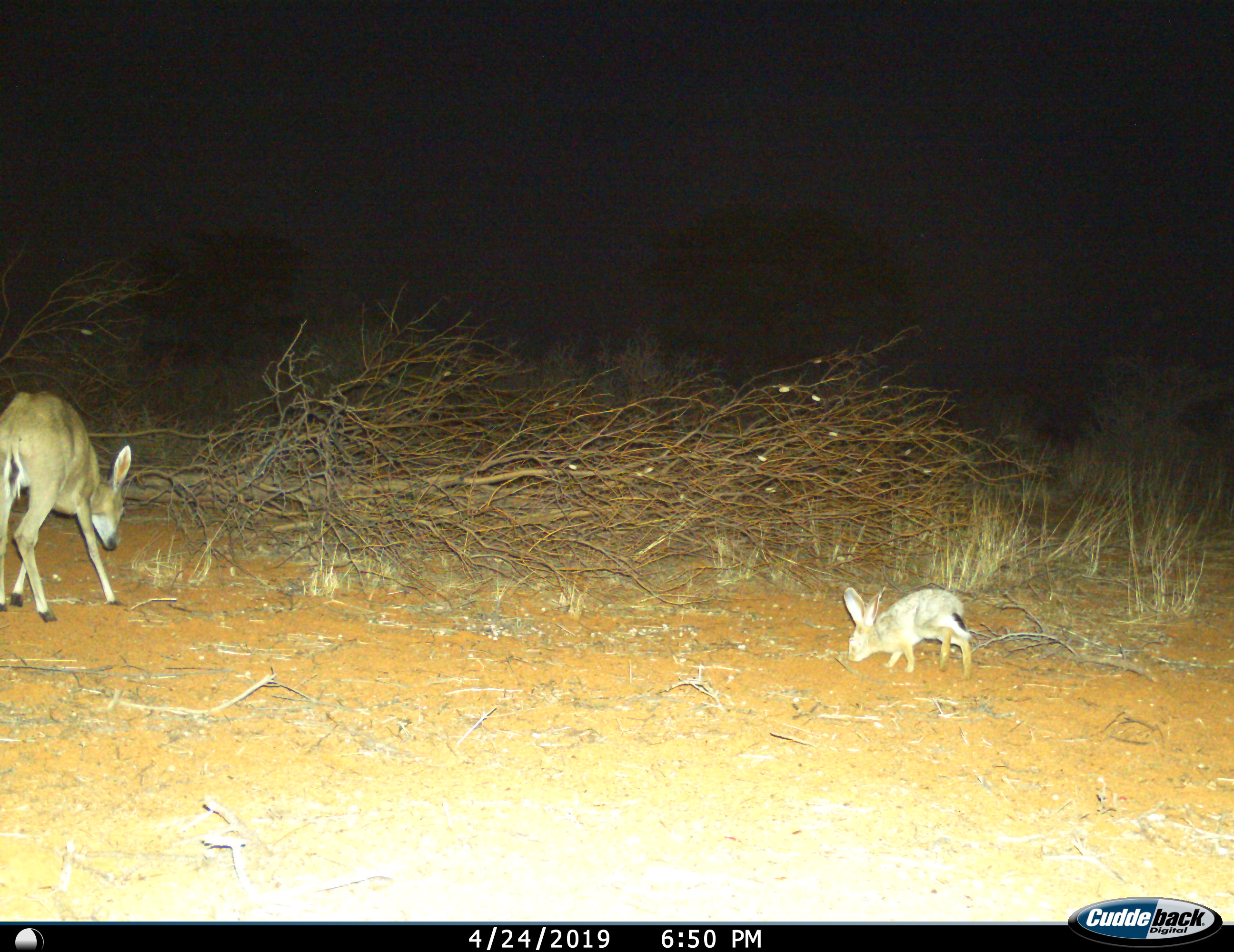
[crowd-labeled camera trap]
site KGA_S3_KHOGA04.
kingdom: Animalia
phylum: Chordata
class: Mammalia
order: Artiodactyla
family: Bovidae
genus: Sylvicapra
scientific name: Sylvicapra grimmia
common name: common duiker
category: duikercommongrey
Duikercommongrey (common duiker) (Sylvicapra grimmia), count 1. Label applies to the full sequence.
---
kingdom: Animalia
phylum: Chordata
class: Mammalia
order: Lagomorpha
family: Leporidae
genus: Lepus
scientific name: Lepus capensis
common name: cape hare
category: harecape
Harecape (cape hare) (Lepus capensis), count 1. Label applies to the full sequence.